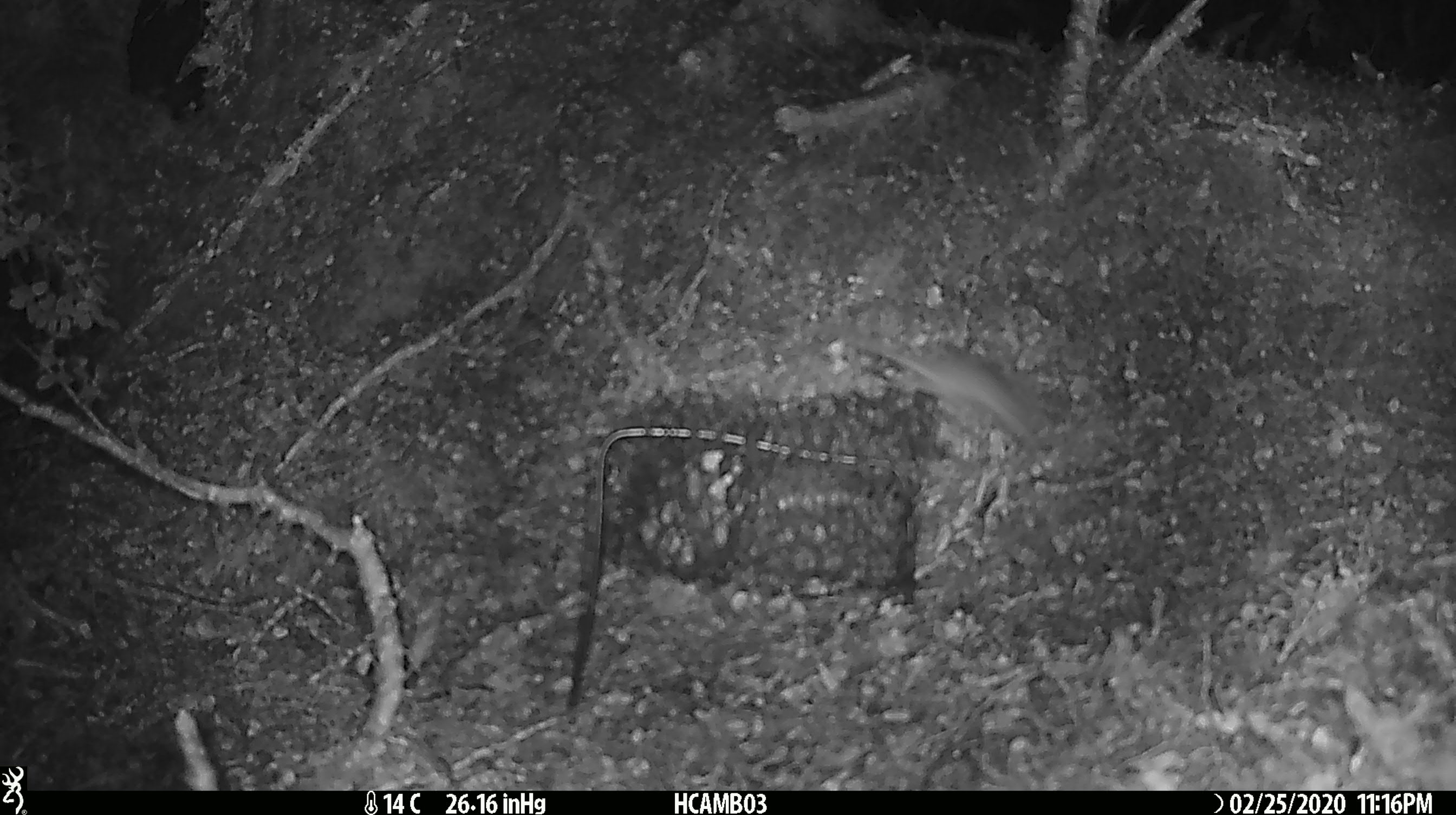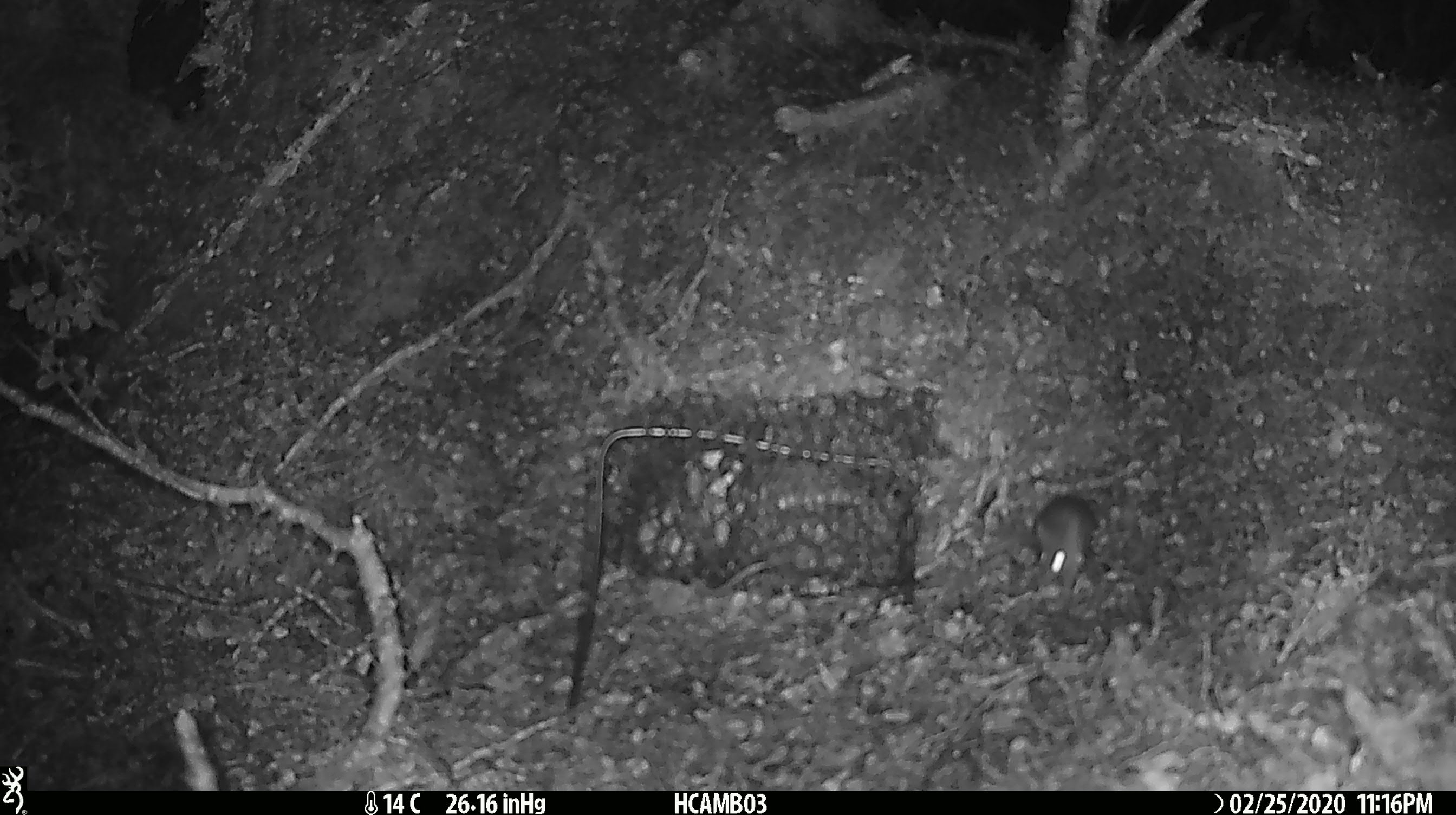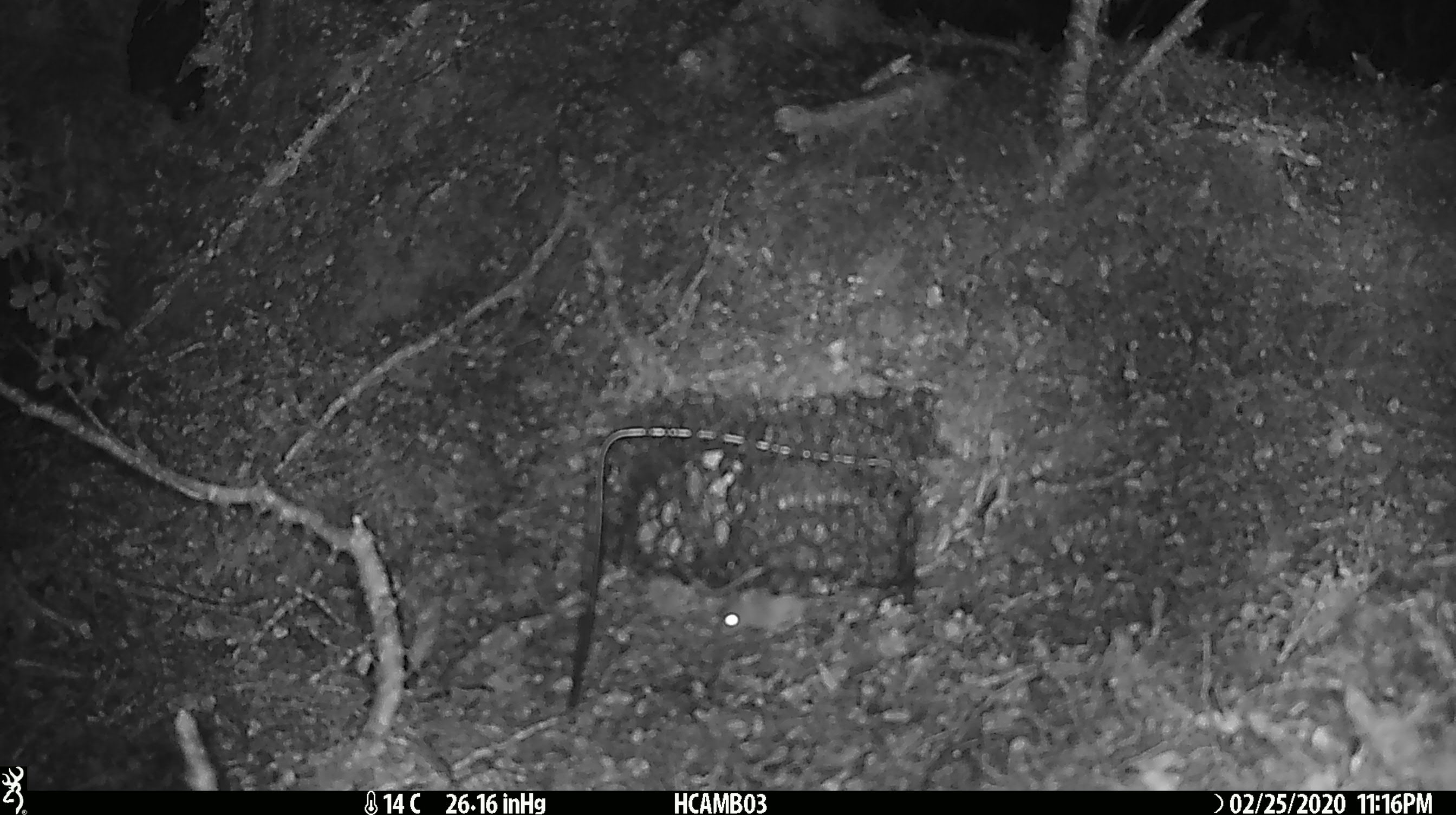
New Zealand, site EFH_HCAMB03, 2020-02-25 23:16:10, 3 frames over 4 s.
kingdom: Animalia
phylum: Chordata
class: Mammalia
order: Rodentia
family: Muridae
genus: Mus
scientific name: Mus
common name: mouse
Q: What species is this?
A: Mouse (Mus).